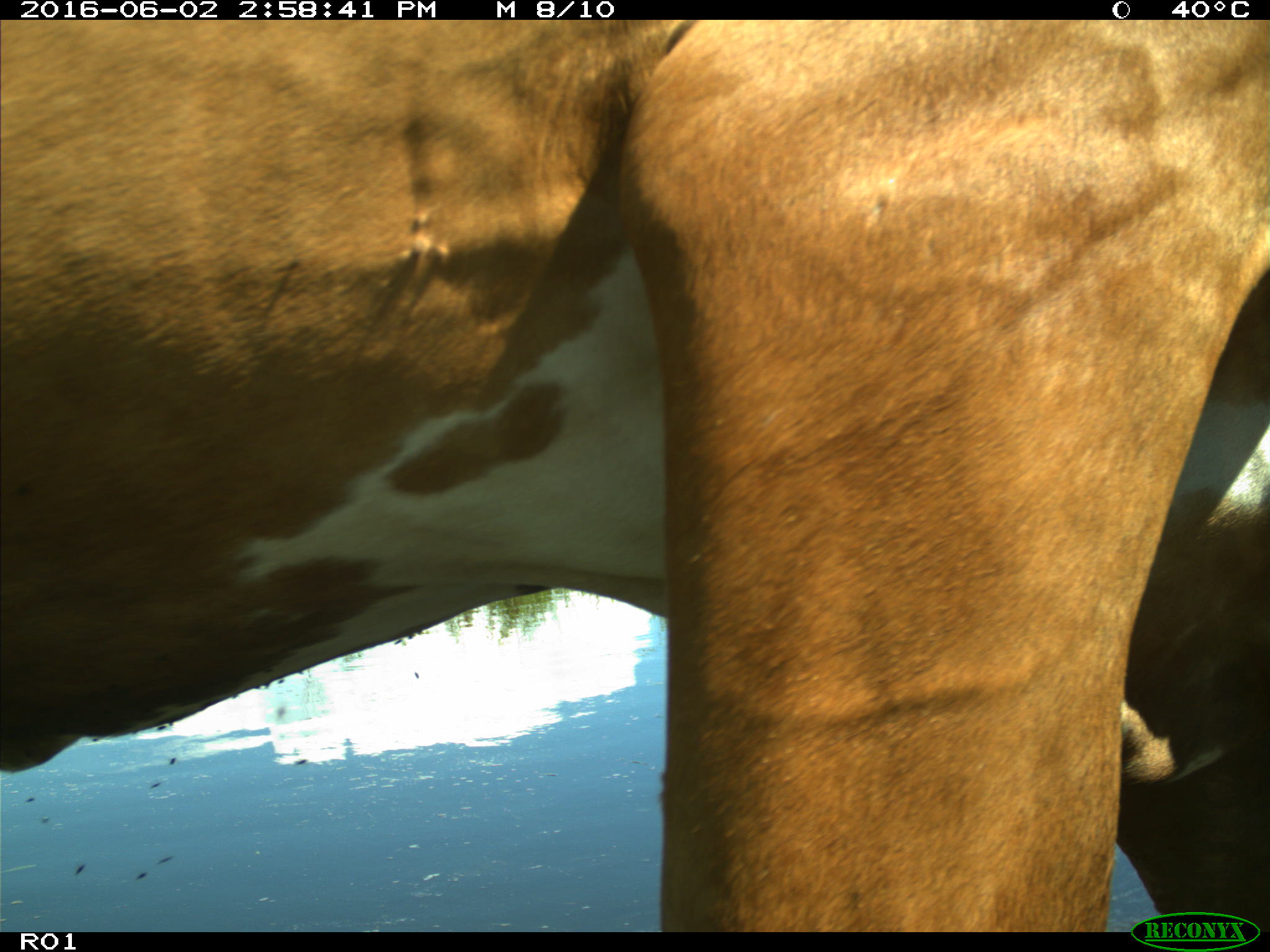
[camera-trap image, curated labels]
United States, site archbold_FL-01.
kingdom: Animalia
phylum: Chordata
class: Mammalia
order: Artiodactyla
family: Bovidae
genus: Bos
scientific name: Bos taurus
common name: domestic cow